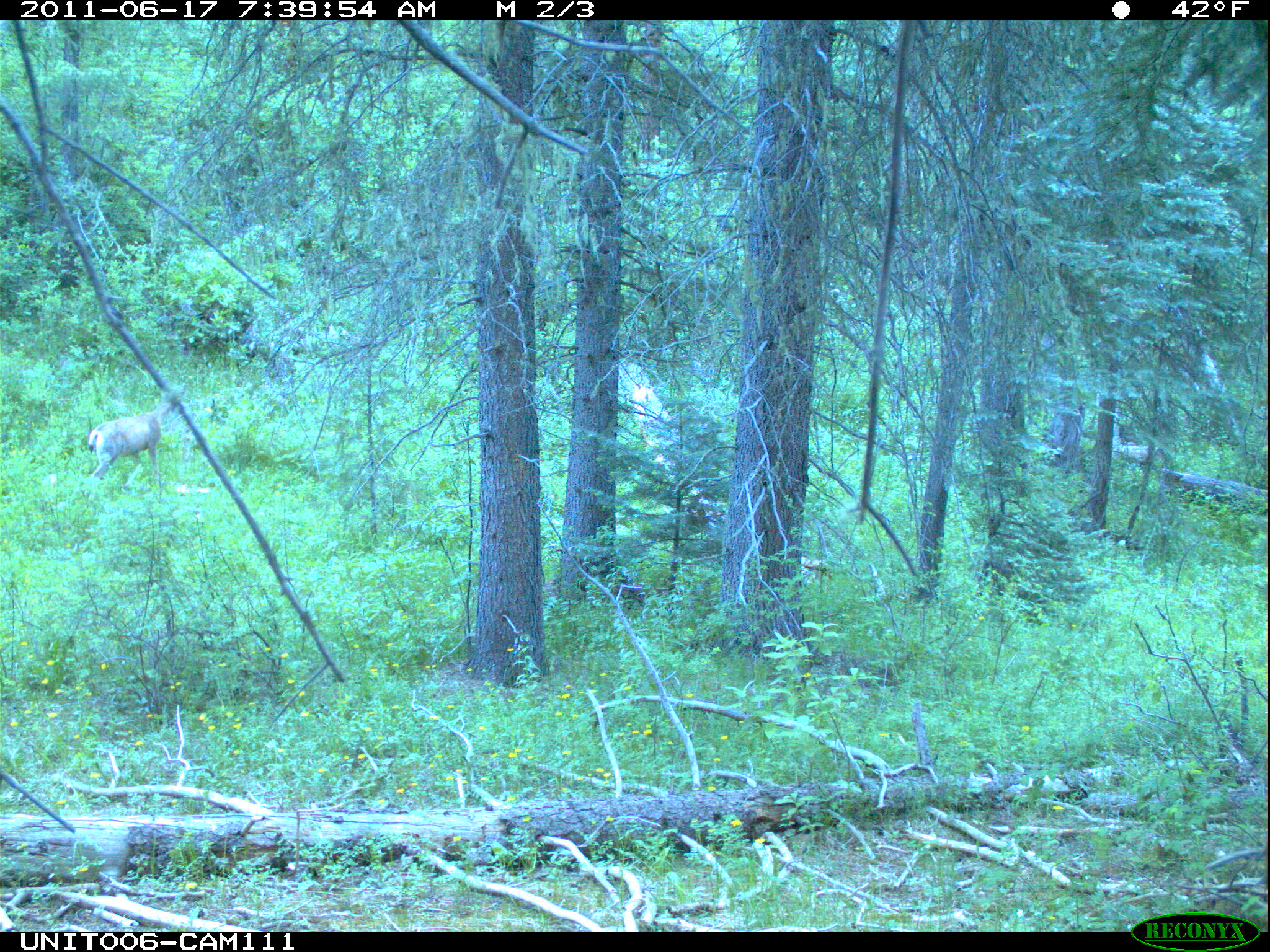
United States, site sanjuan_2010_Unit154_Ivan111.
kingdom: Animalia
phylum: Chordata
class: Mammalia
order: Artiodactyla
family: Cervidae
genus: Odocoileus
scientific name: Odocoileus hemionus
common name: mule deer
Odocoileus hemionus (mule deer).